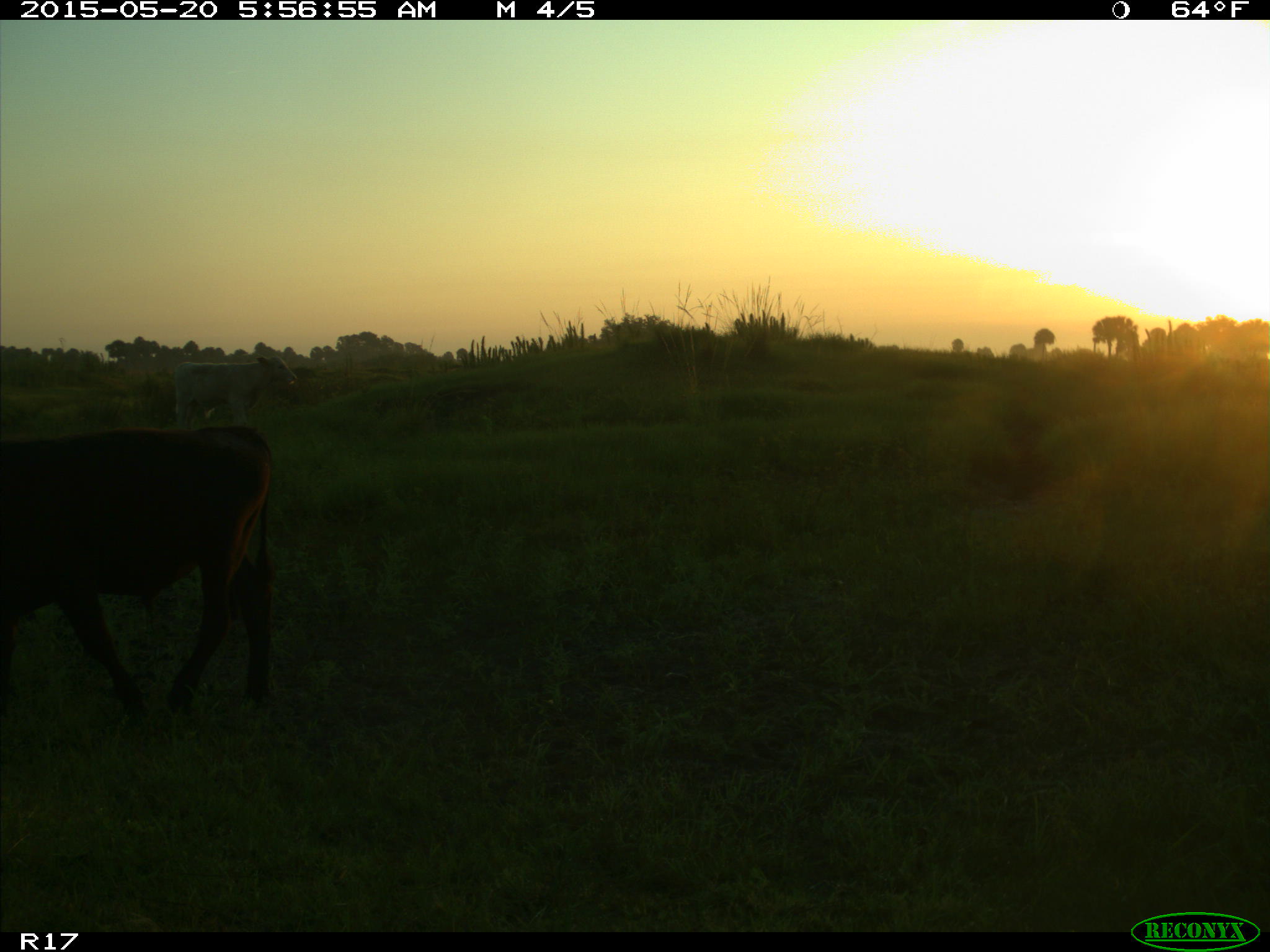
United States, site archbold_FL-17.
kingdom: Animalia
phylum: Chordata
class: Mammalia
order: Artiodactyla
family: Bovidae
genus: Bos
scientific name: Bos taurus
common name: domestic cow